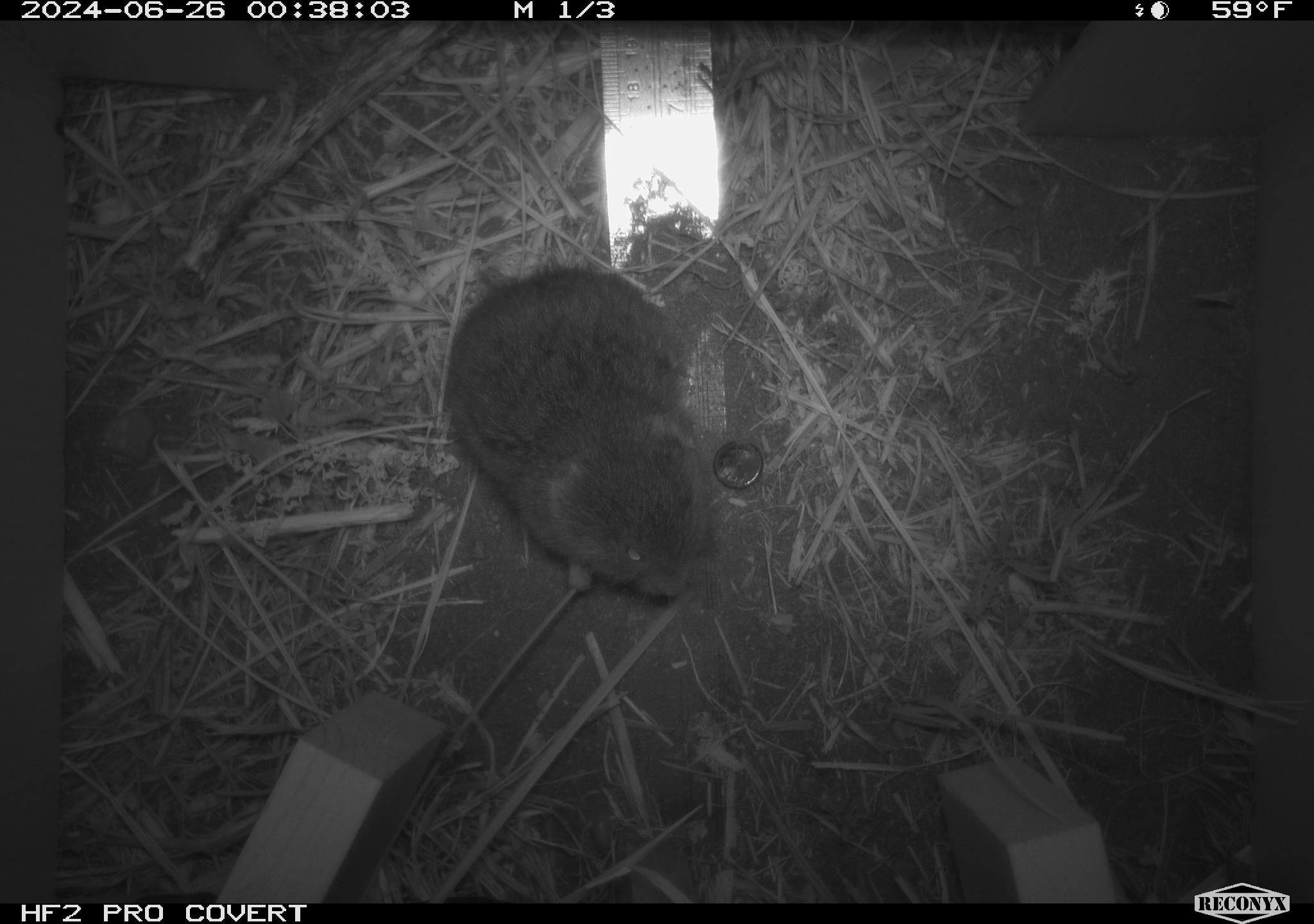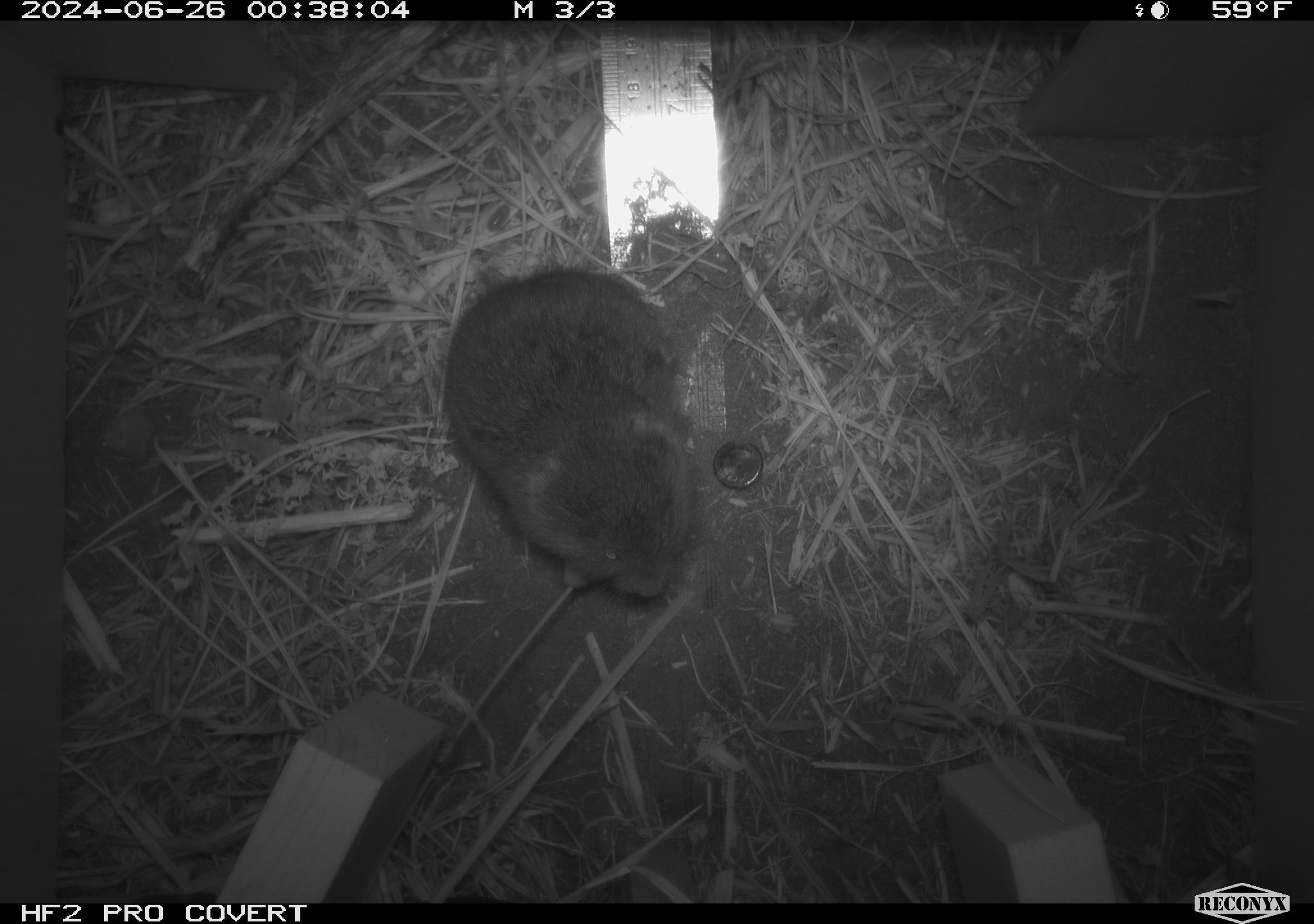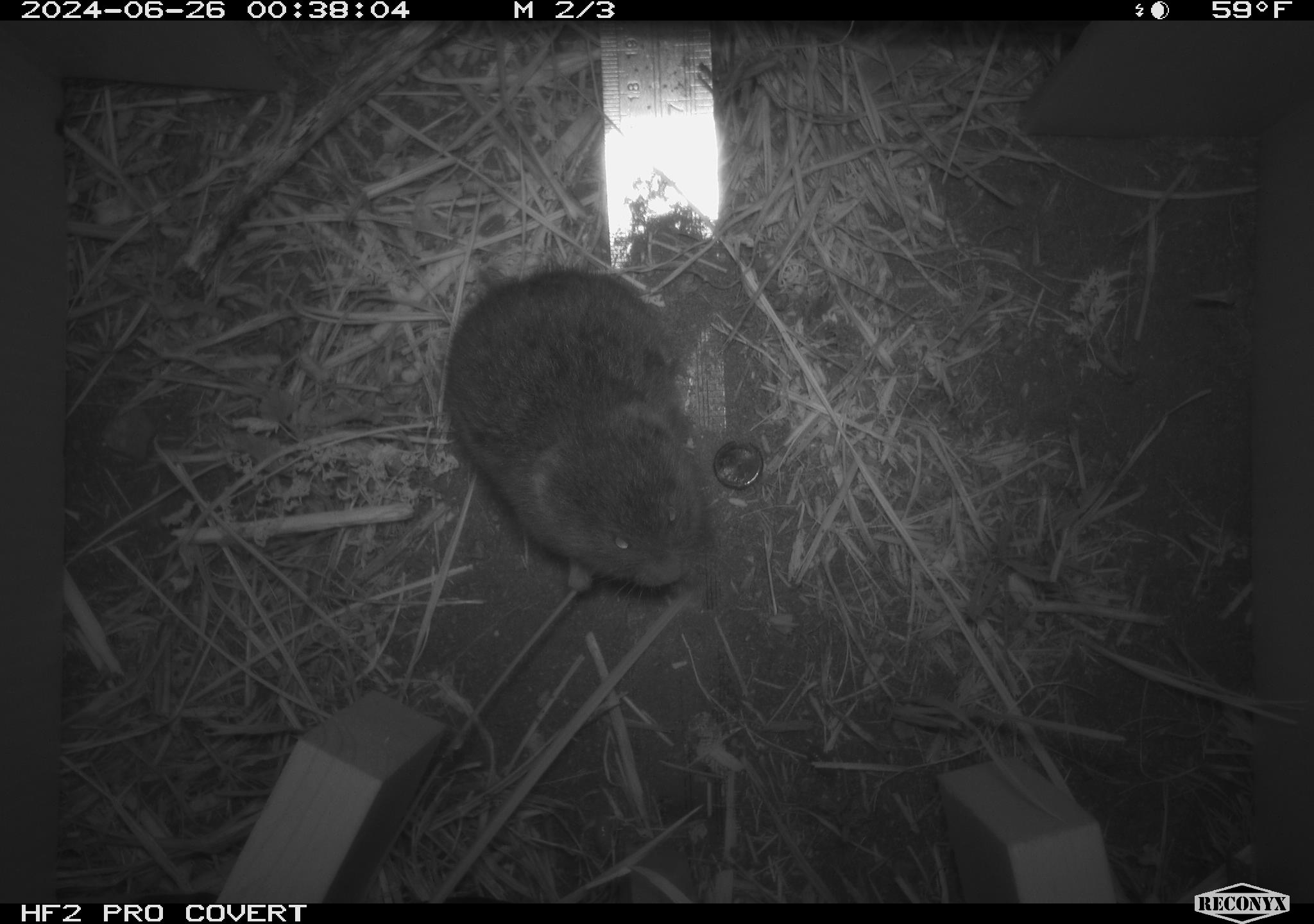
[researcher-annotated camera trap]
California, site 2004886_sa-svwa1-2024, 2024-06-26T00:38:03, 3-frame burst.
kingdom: Animalia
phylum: Chordata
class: Mammalia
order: Rodentia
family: Cricetidae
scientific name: Arvicolinae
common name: voles, lemmings, and muskrats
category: arvicolinae subfamily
Arvicolinae subfamily (voles, lemmings, and muskrats) (Arvicolinae).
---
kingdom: Animalia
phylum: Arthropoda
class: Malacostraca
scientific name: Malacostraca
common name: amphipods, crabs, isopods, krill, lobsters and shrimps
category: malacostracan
Malacostracan (amphipods, crabs, isopods, krill, lobsters and shrimps) (Malacostraca).